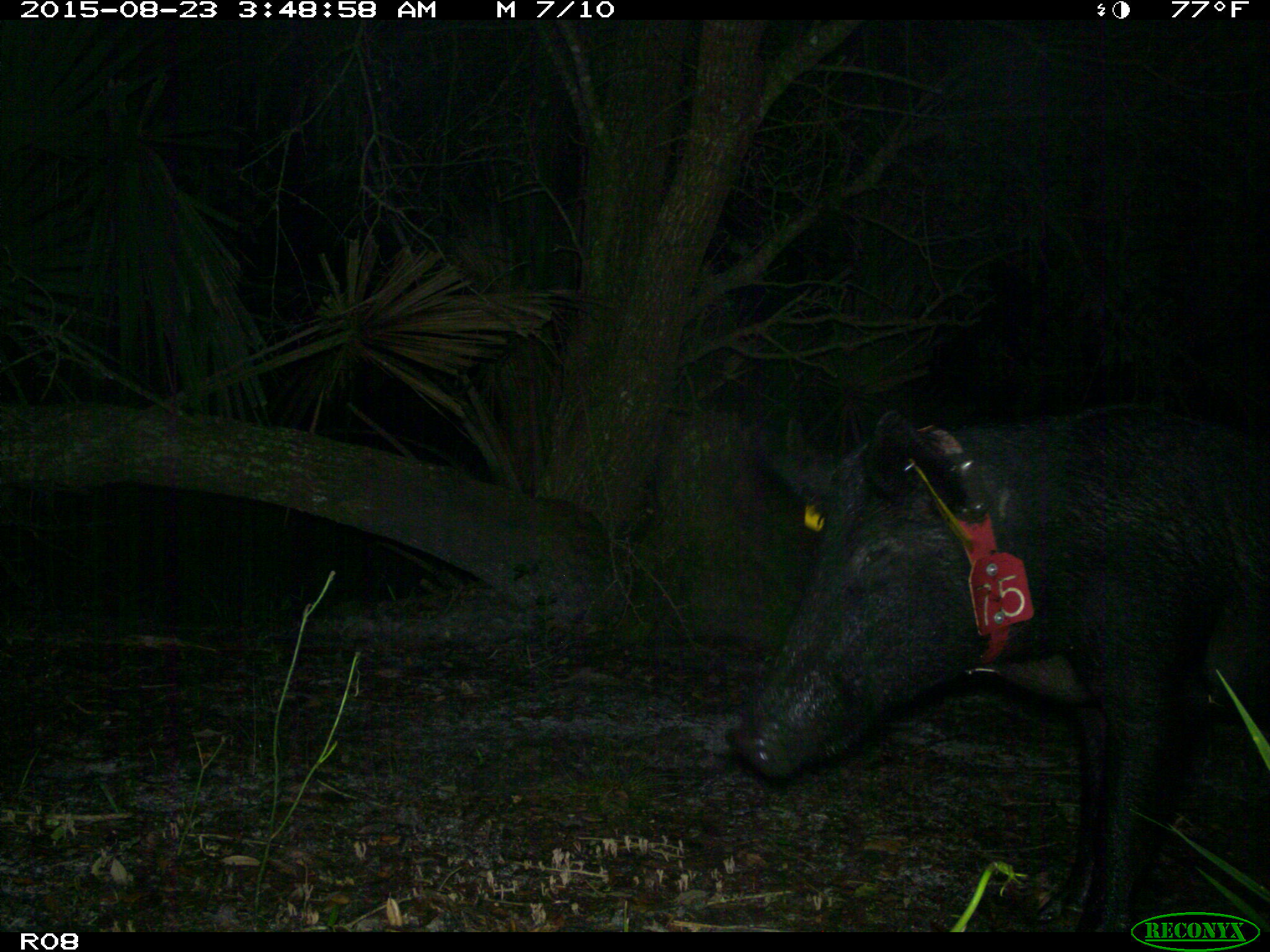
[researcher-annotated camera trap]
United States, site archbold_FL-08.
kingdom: Animalia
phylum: Chordata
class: Mammalia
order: Artiodactyla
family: Suidae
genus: Sus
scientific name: Sus scrofa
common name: wild boar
Sus scrofa (wild boar).